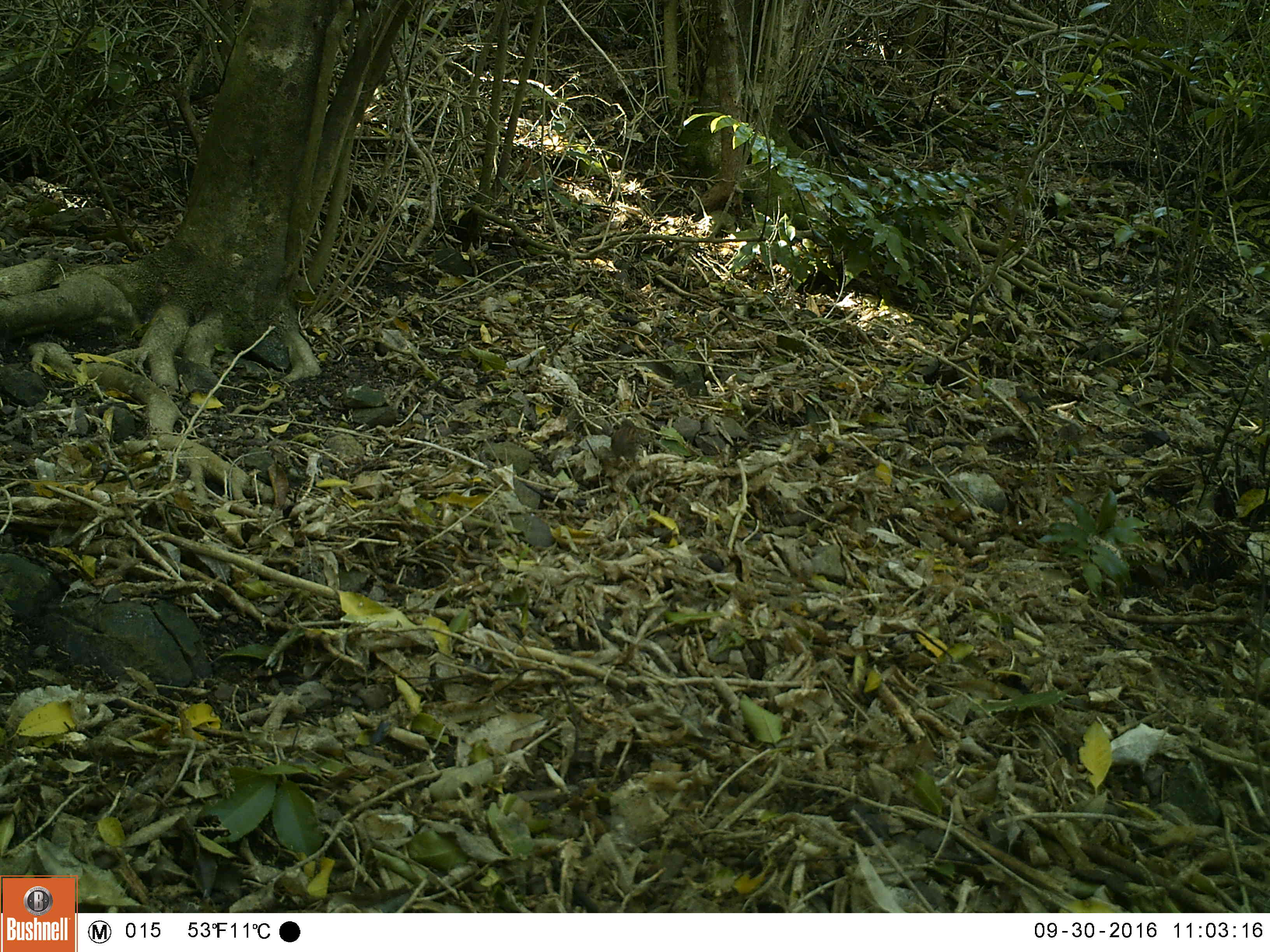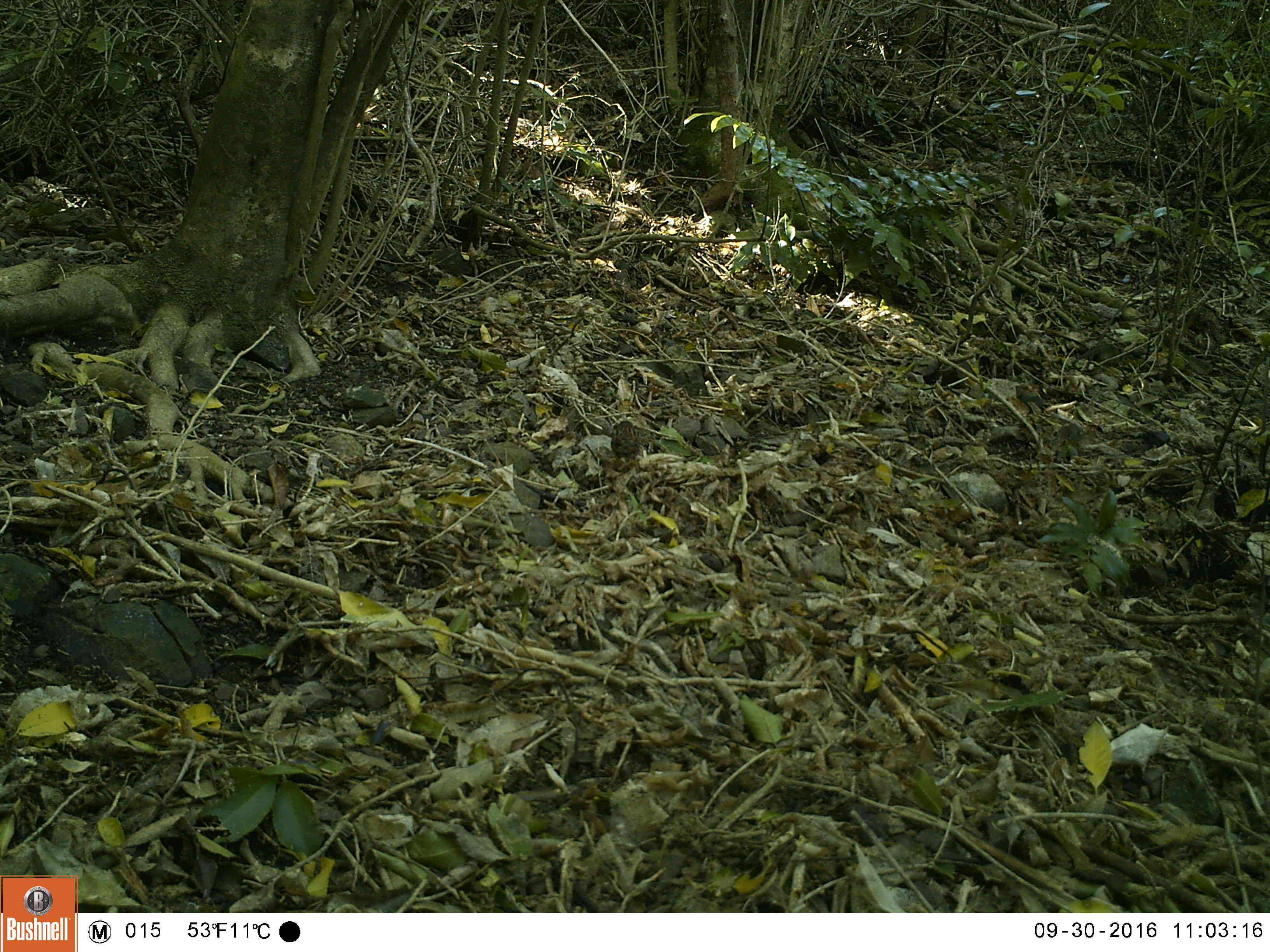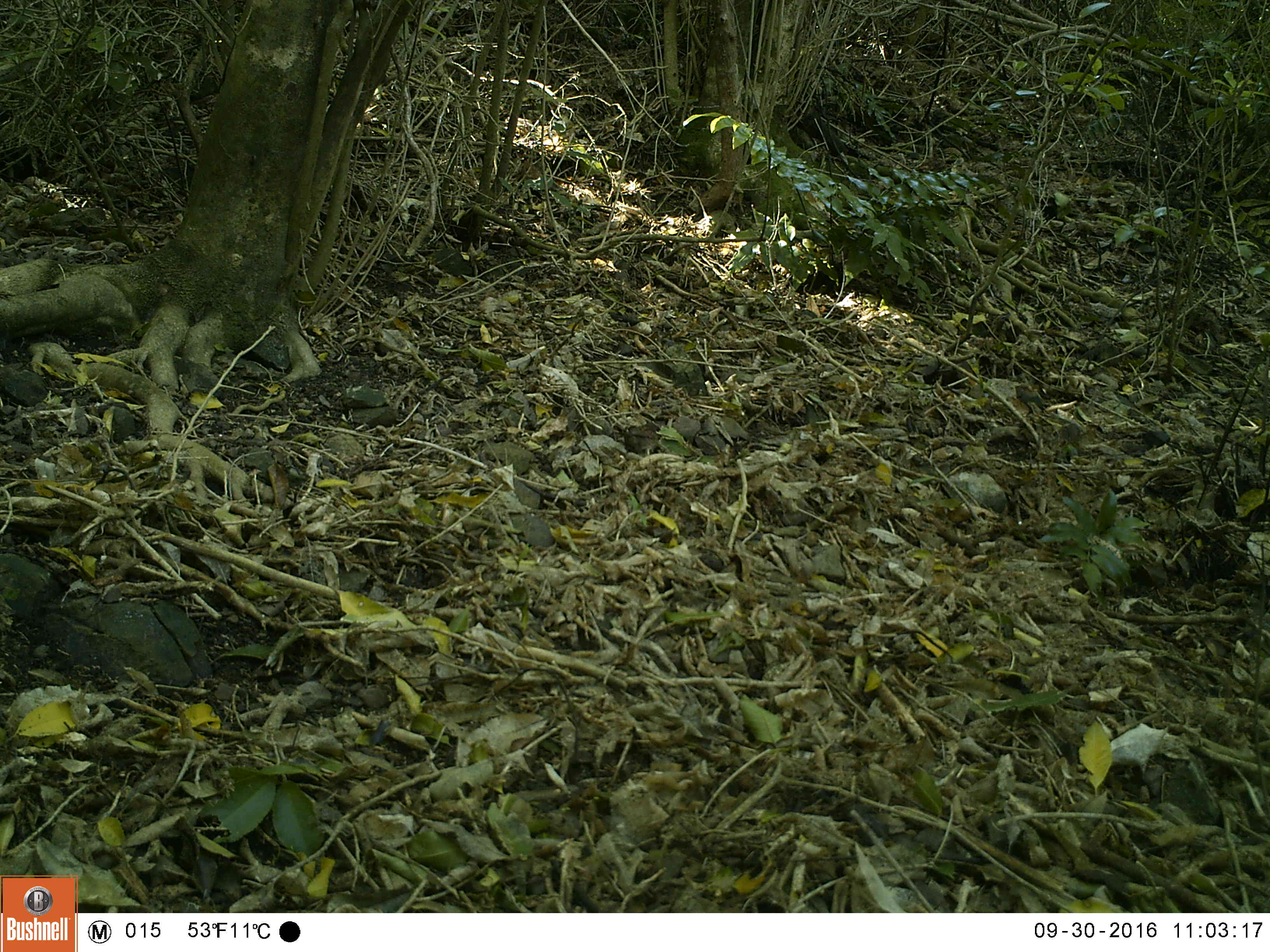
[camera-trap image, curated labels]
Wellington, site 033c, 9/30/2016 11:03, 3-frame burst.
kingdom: Animalia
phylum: Chordata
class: Aves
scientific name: Aves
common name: bird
Bird (Aves).